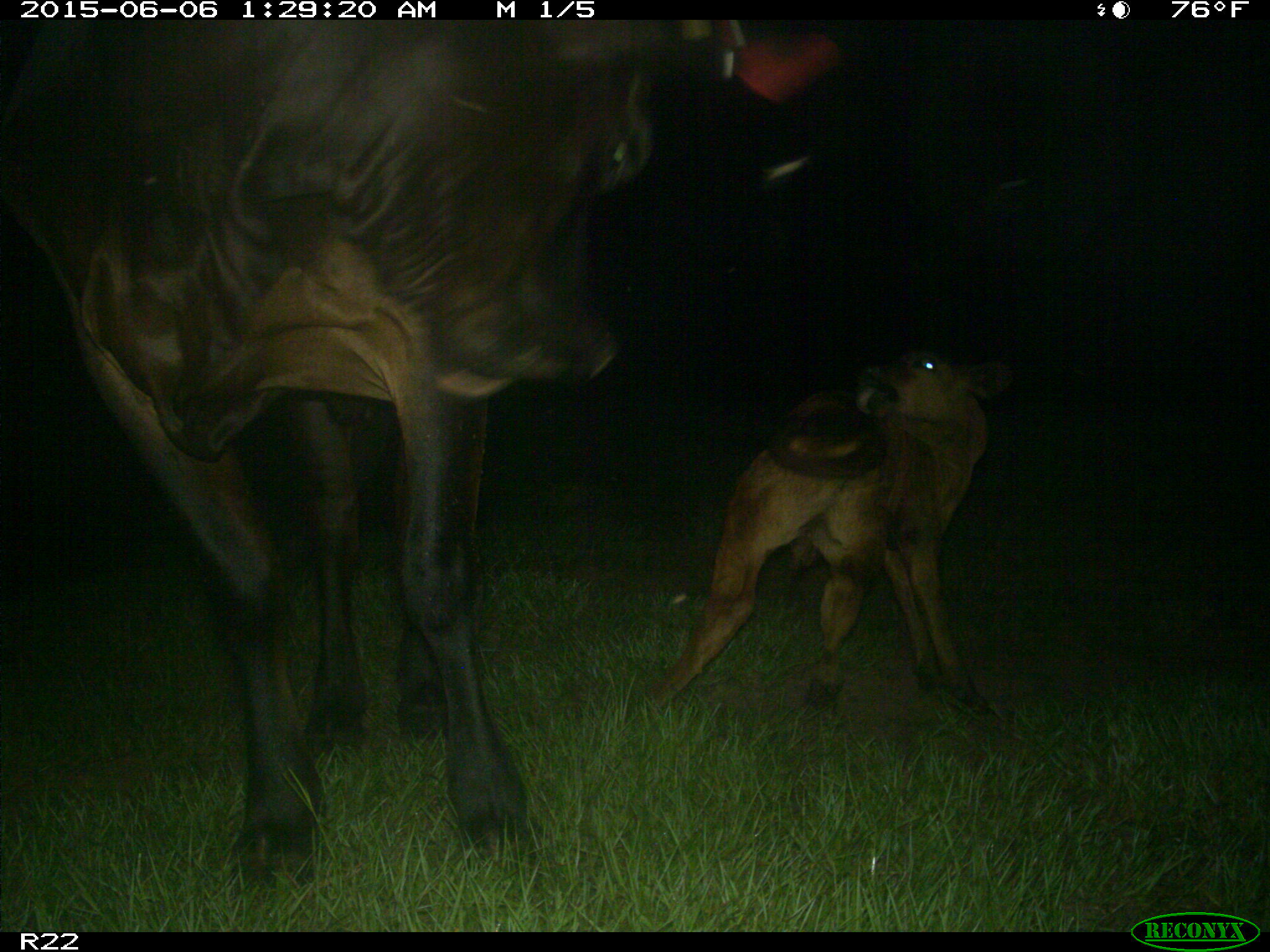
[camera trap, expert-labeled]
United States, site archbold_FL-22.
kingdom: Animalia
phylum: Chordata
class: Mammalia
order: Artiodactyla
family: Bovidae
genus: Bos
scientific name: Bos taurus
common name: domestic cow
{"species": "Bos taurus (domestic cow)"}